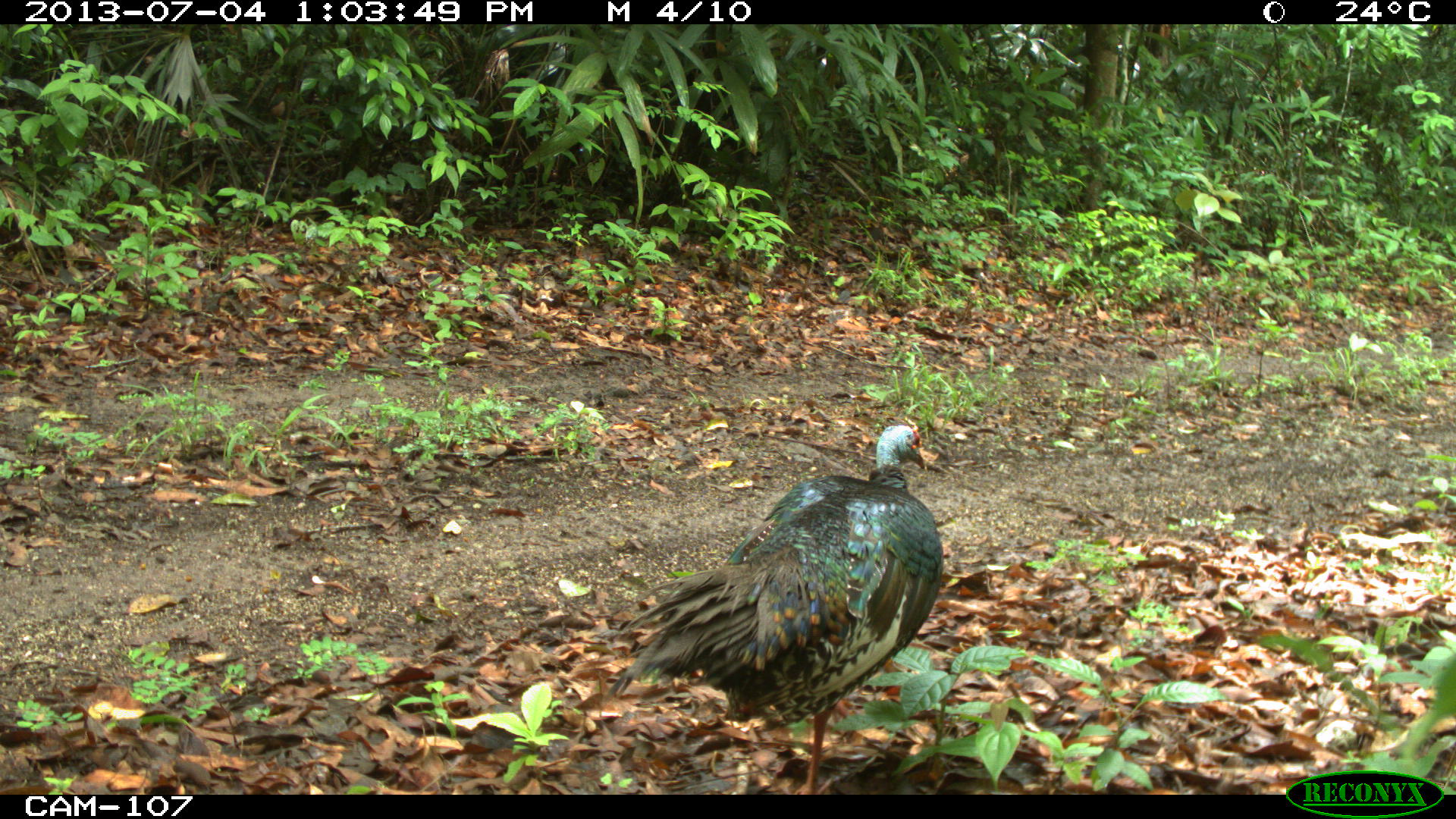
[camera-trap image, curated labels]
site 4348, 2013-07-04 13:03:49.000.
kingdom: Animalia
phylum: Chordata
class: Aves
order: Galliformes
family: Phasianidae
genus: Meleagris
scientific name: Meleagris ocellata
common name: ocellated turkey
Meleagris ocellata (ocellated turkey), count 1.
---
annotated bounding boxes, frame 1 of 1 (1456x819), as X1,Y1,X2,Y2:
meleagris ocellata: 608,421,946,792